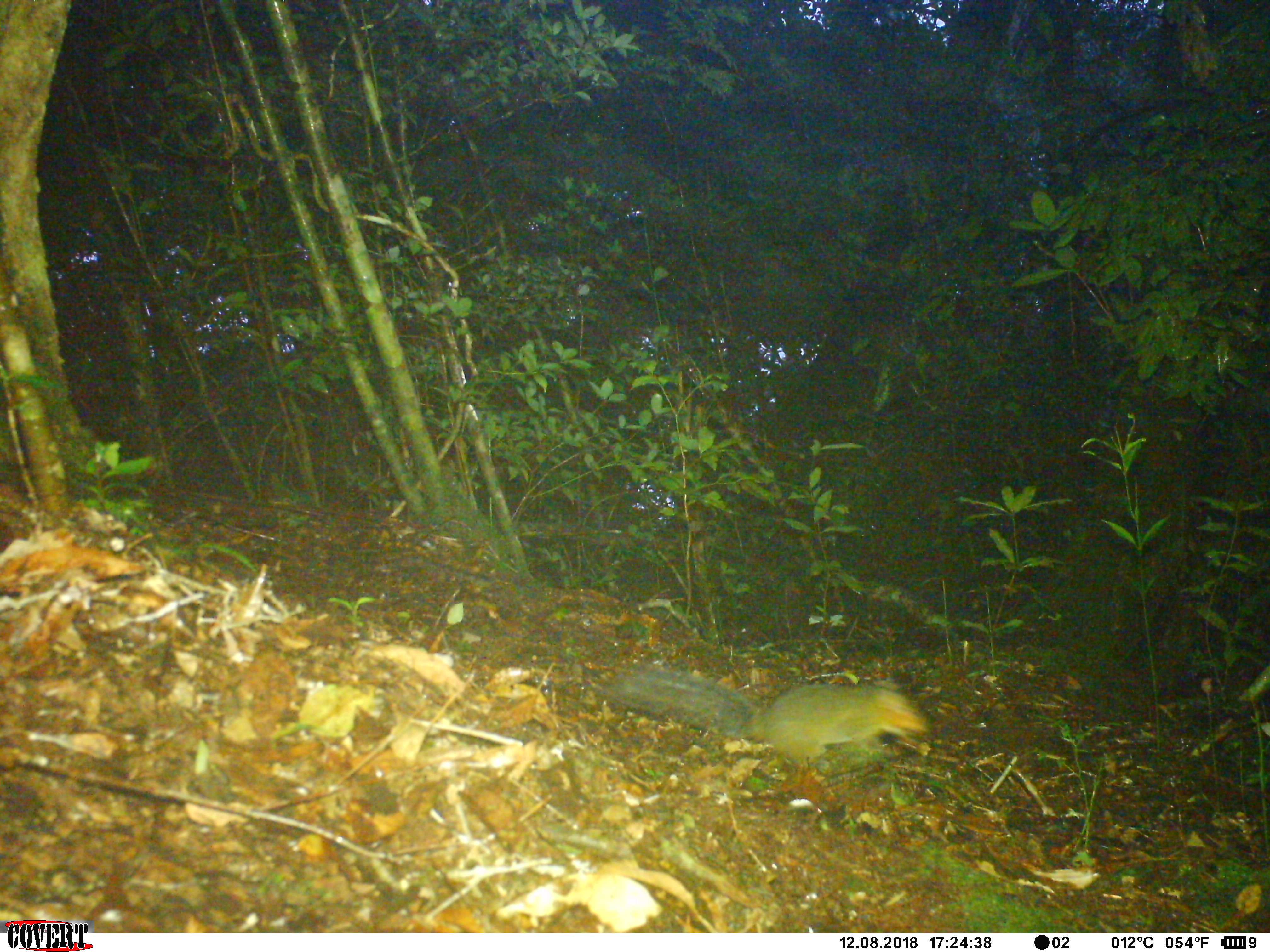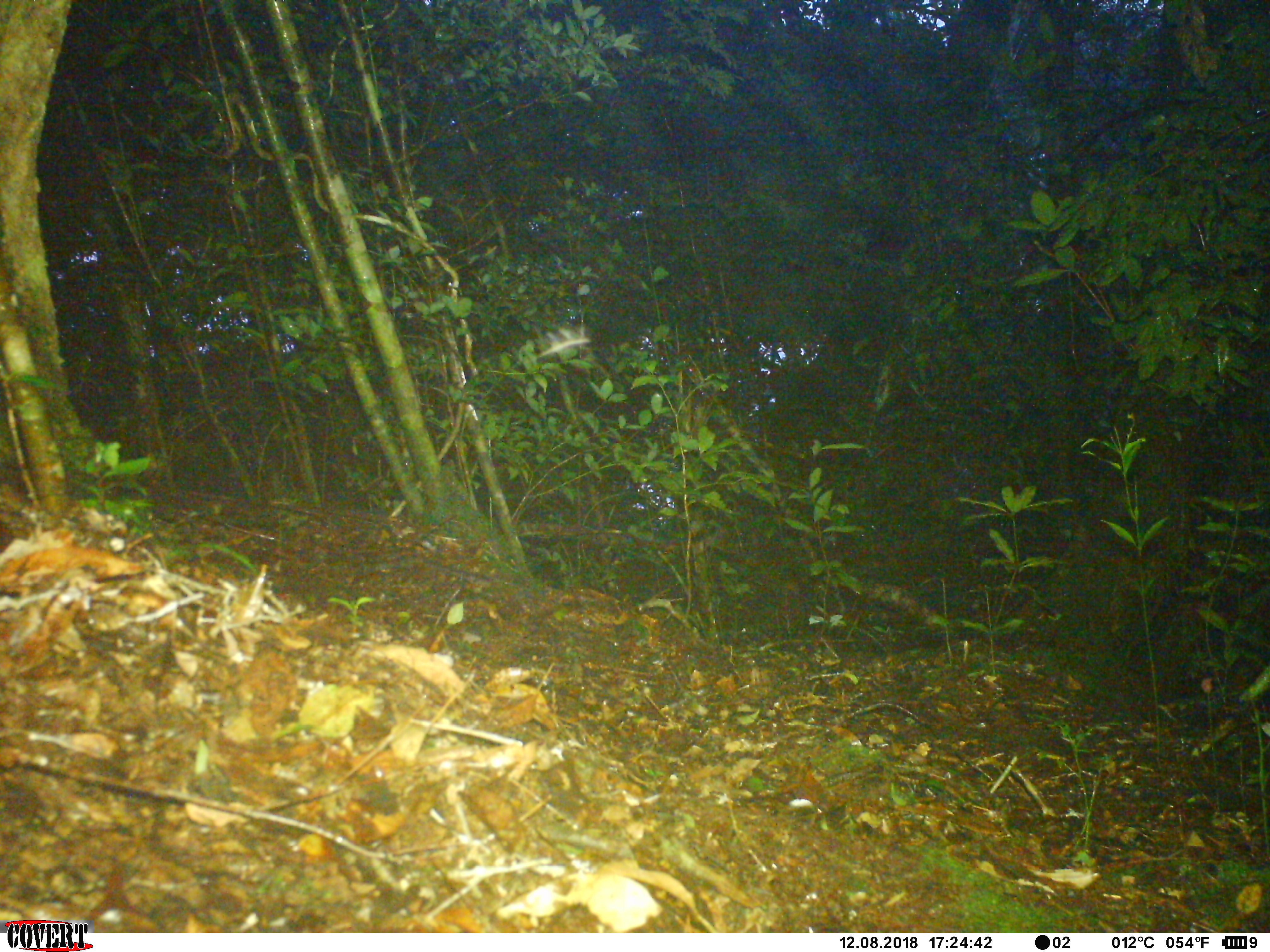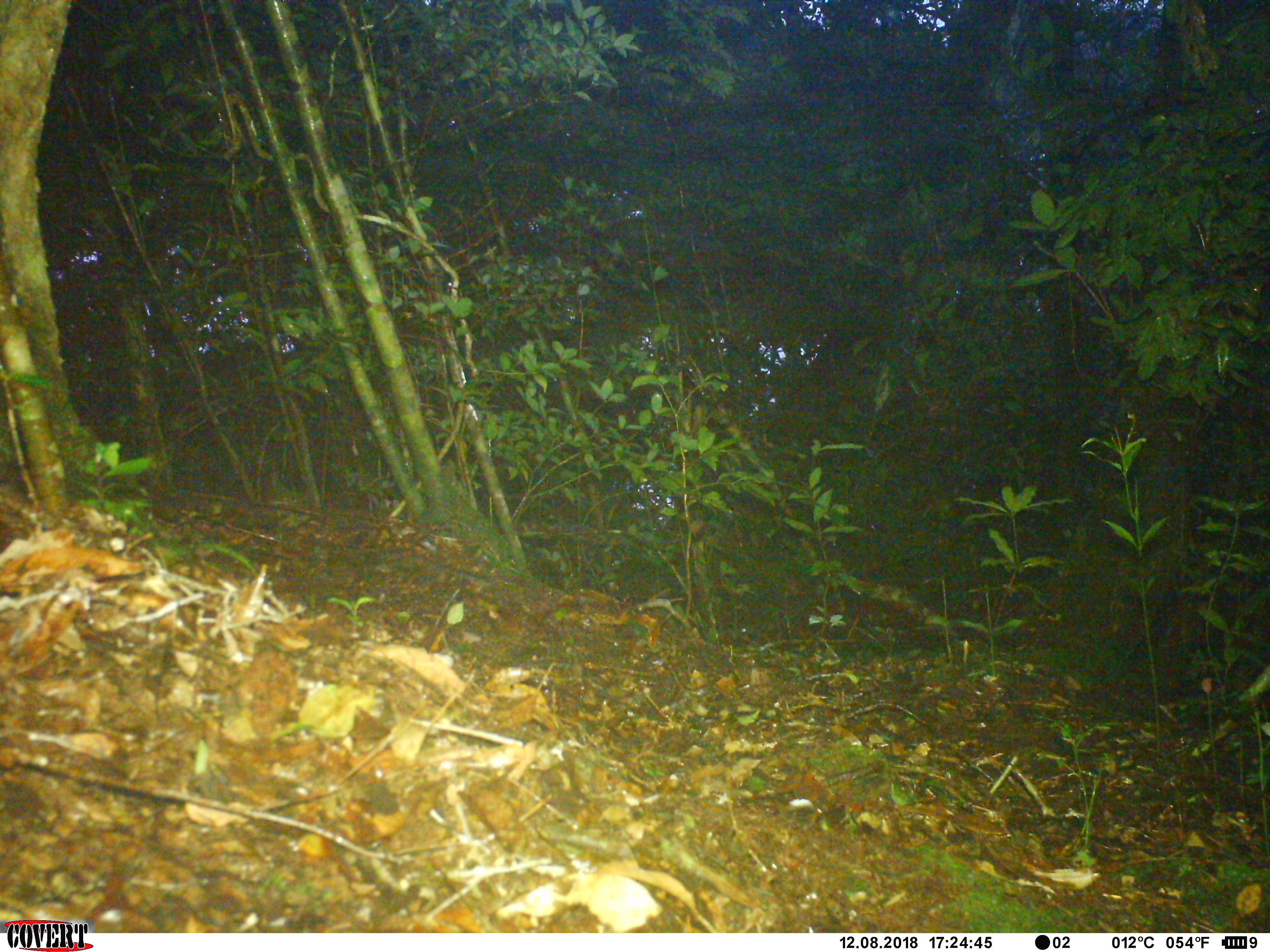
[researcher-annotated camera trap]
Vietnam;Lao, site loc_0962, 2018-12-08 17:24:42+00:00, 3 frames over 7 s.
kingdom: Animalia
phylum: Chordata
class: Mammalia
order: Rodentia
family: Sciuridae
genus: Dremomys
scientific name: Dremomys rufigenis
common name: red-cheeked squirrel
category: red cheeked squirrel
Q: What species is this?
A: Red cheeked squirrel (red-cheeked squirrel) (Dremomys rufigenis).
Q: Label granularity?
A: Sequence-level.